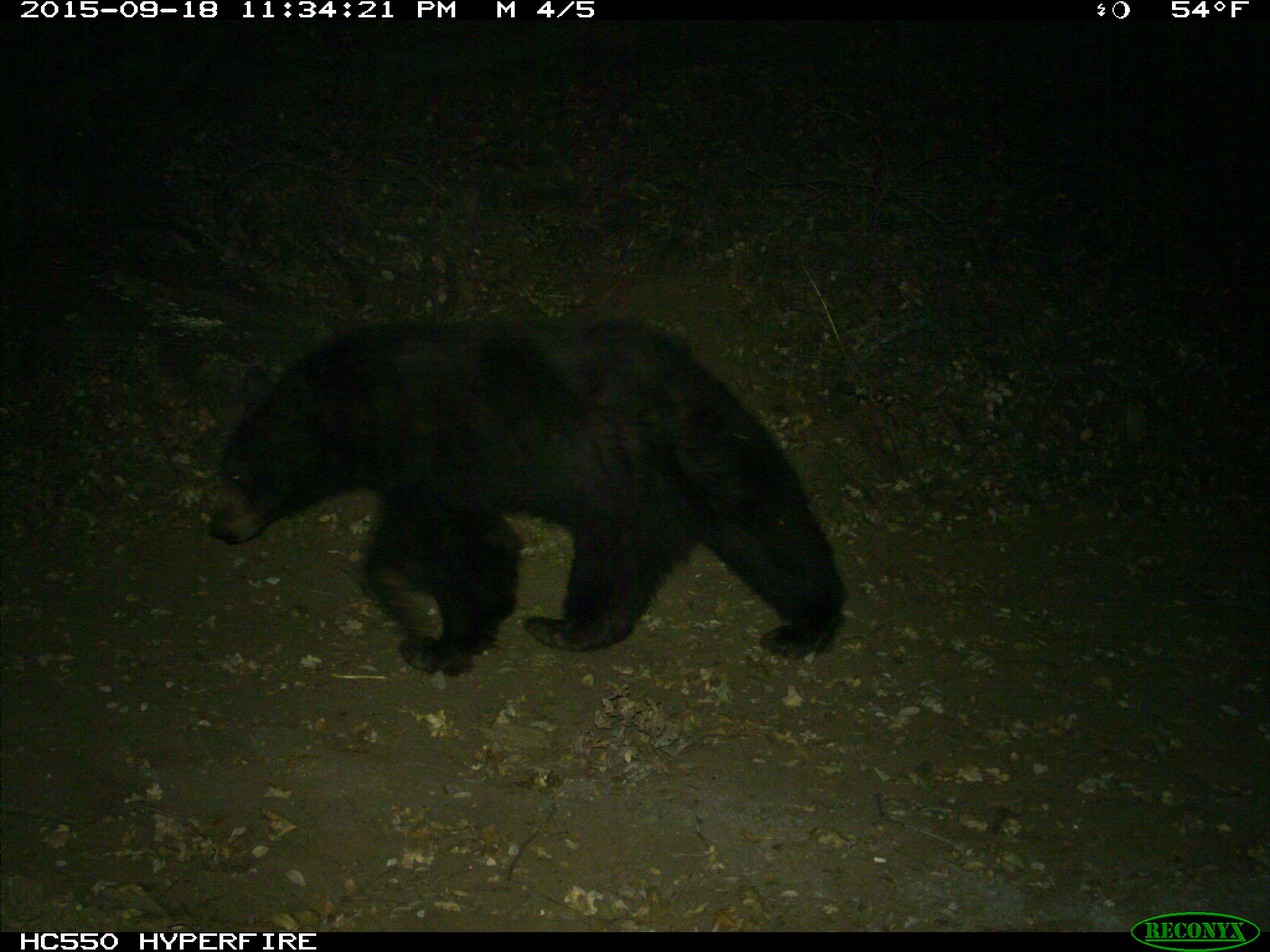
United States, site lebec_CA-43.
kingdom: Animalia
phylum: Chordata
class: Mammalia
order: Carnivora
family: Ursidae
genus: Ursus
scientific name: Ursus americanus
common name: american black bear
Ursus americanus (american black bear).